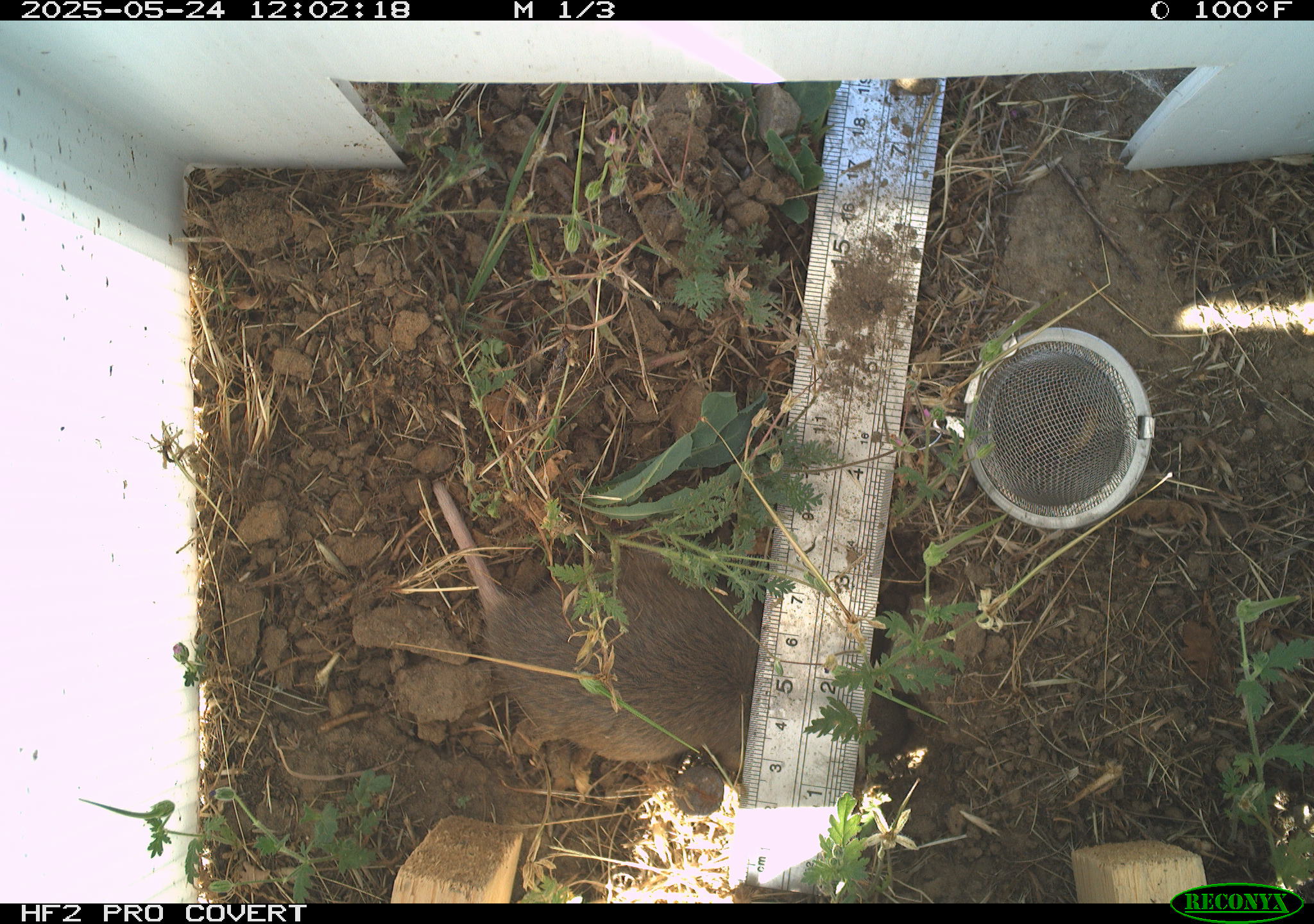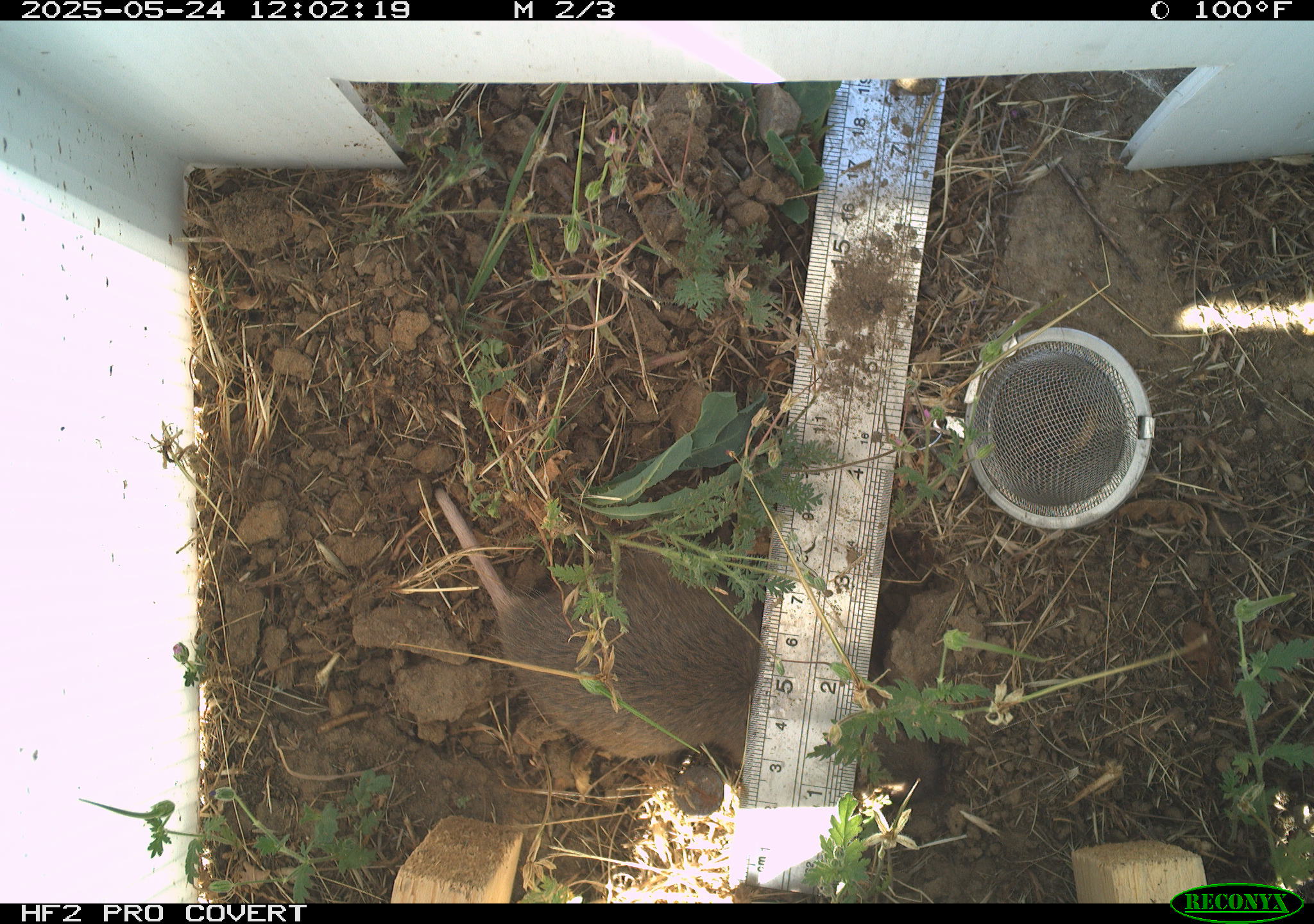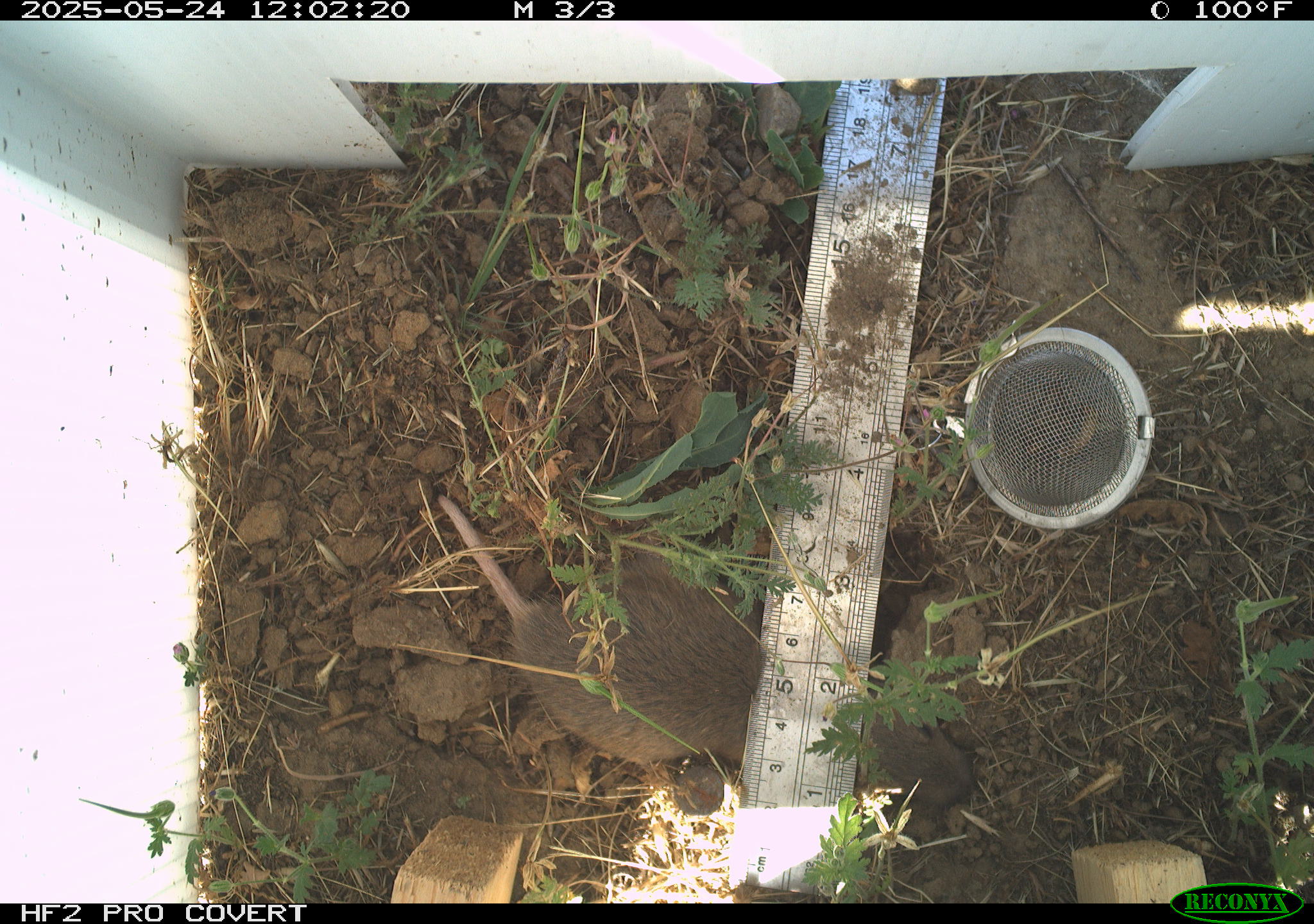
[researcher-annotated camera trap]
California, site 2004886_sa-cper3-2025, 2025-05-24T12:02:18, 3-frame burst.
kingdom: Animalia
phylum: Chordata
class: Mammalia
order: Rodentia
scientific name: Rodentia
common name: rodent